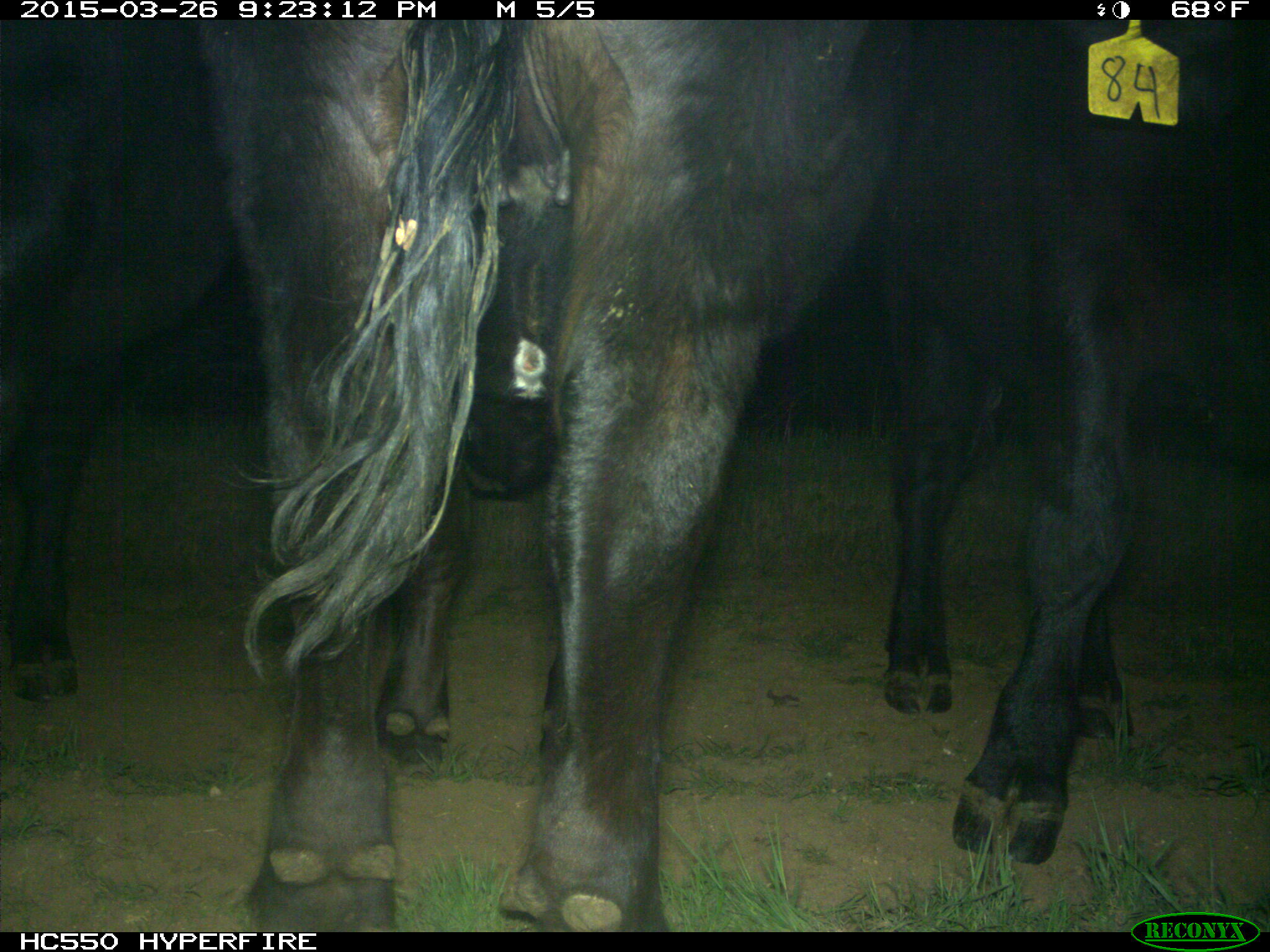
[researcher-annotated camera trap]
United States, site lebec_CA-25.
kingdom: Animalia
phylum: Chordata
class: Mammalia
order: Artiodactyla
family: Bovidae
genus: Bos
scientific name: Bos taurus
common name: domestic cow